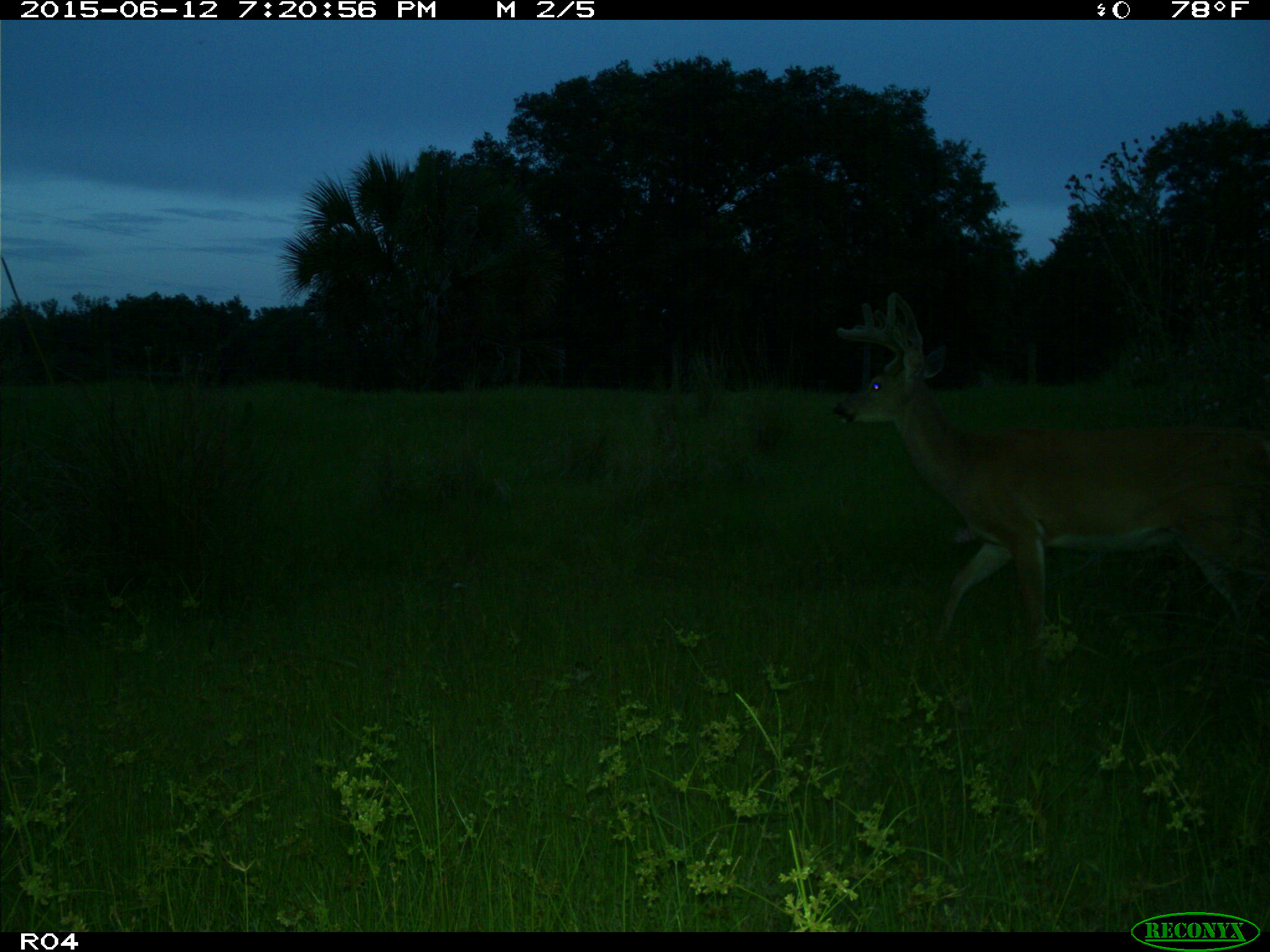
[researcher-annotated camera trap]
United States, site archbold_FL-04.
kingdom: Animalia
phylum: Chordata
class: Mammalia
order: Artiodactyla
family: Cervidae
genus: Odocoileus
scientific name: Odocoileus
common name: deer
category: unidentified deer